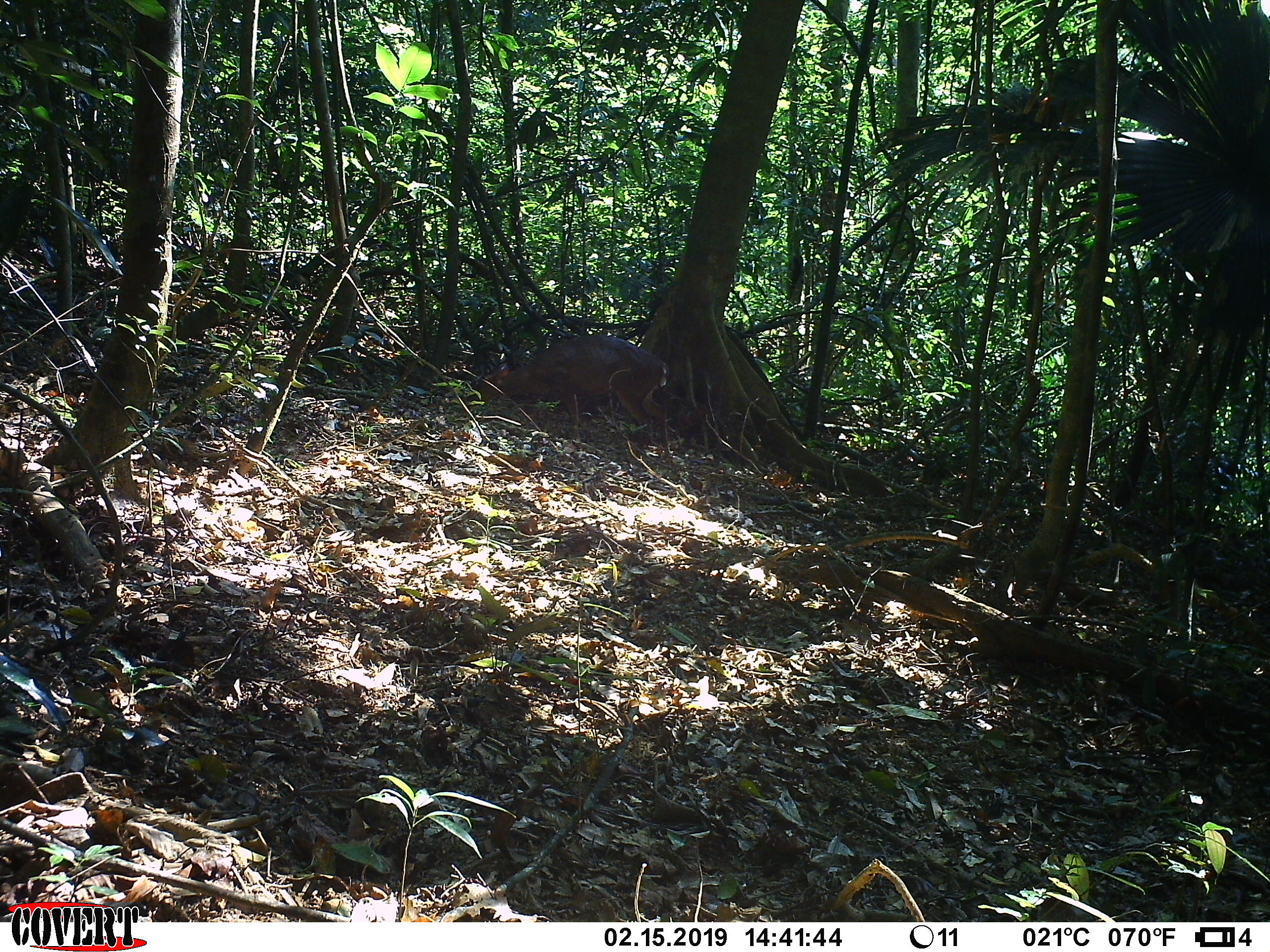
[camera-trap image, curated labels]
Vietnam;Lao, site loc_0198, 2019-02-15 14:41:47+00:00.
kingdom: Animalia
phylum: Chordata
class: Mammalia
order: Artiodactyla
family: Cervidae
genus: Muntiacus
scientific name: Muntiacus vuquangensis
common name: large-antlered muntjac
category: large antlered muntjac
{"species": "large antlered muntjac (large-antlered muntjac) (Muntiacus vuquangensis)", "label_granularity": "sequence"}